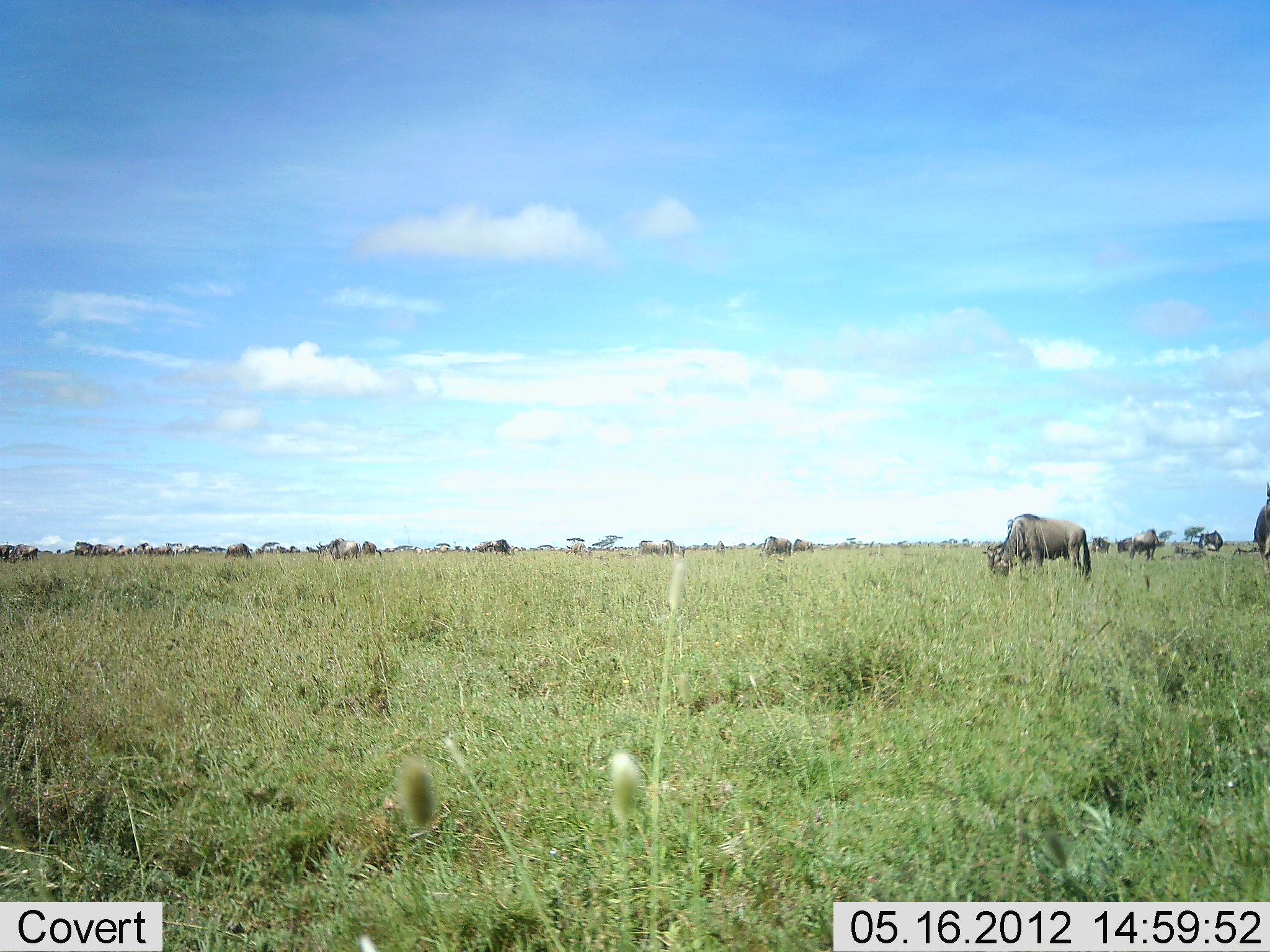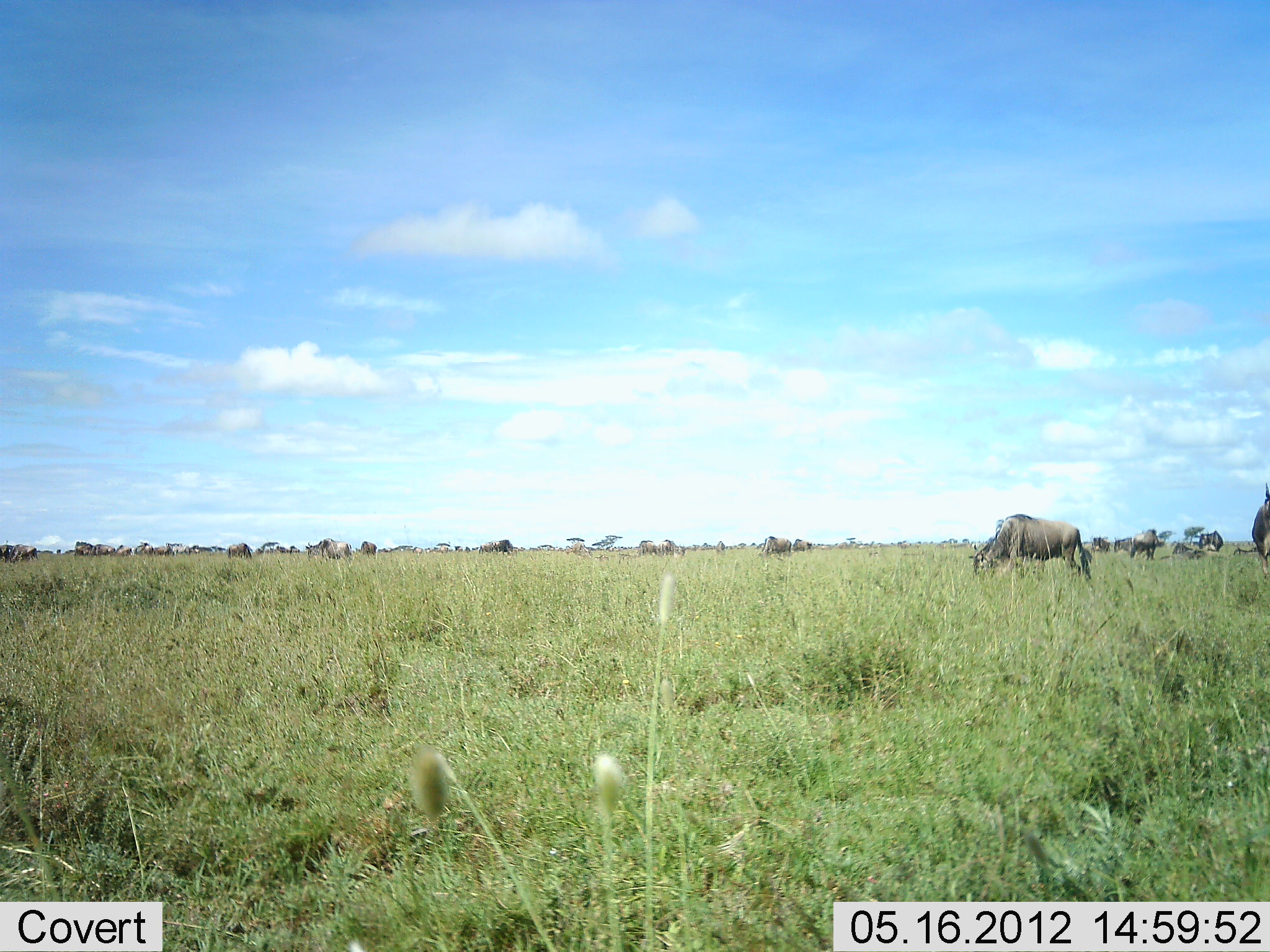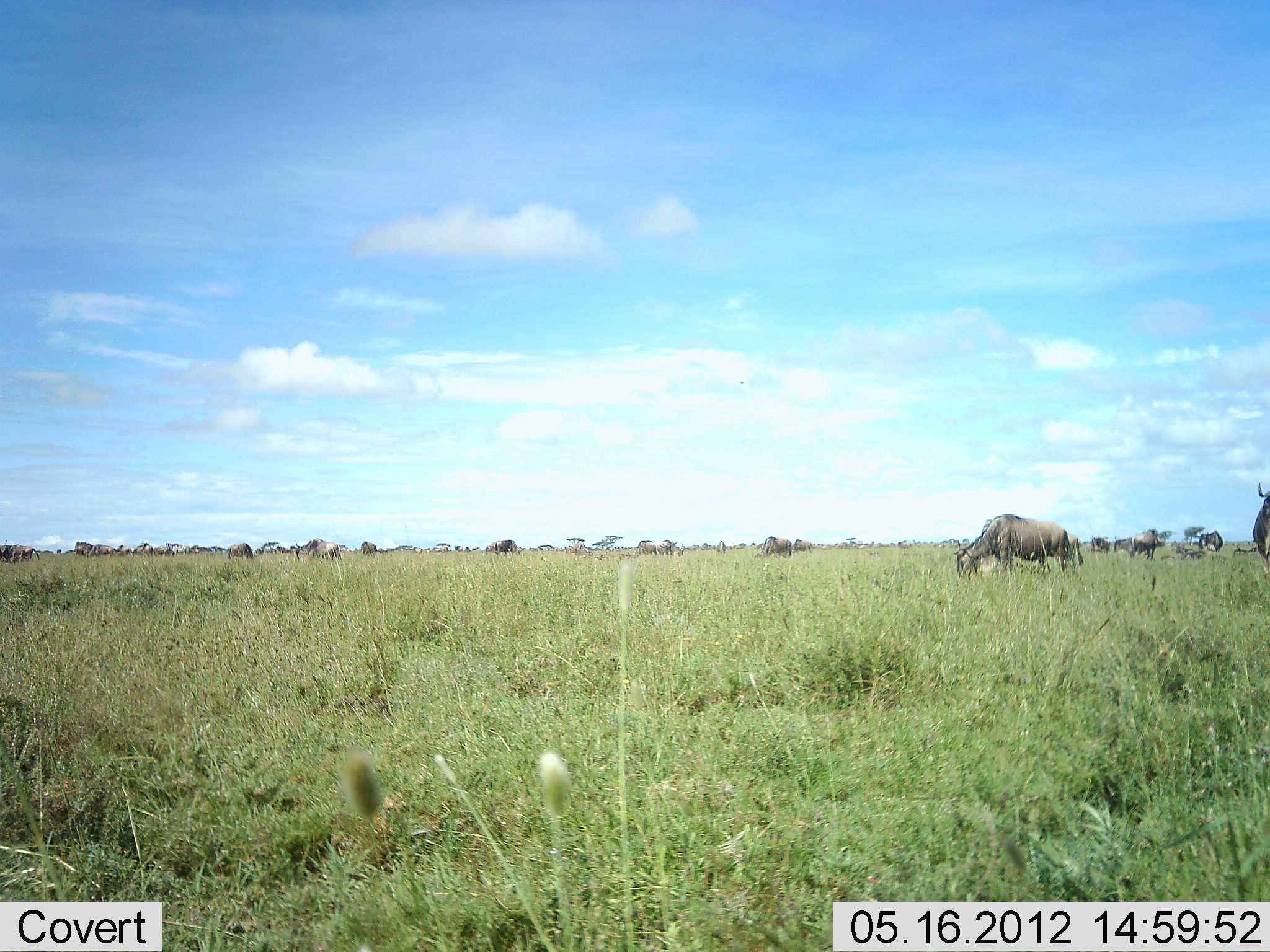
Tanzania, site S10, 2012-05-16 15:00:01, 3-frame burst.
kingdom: Animalia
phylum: Chordata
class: Mammalia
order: Artiodactyla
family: Bovidae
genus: Connochaetes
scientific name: Connochaetes taurinus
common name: blue wildebeest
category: wildebeest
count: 11-50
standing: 40%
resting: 10%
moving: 70%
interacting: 0%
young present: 0%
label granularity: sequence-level